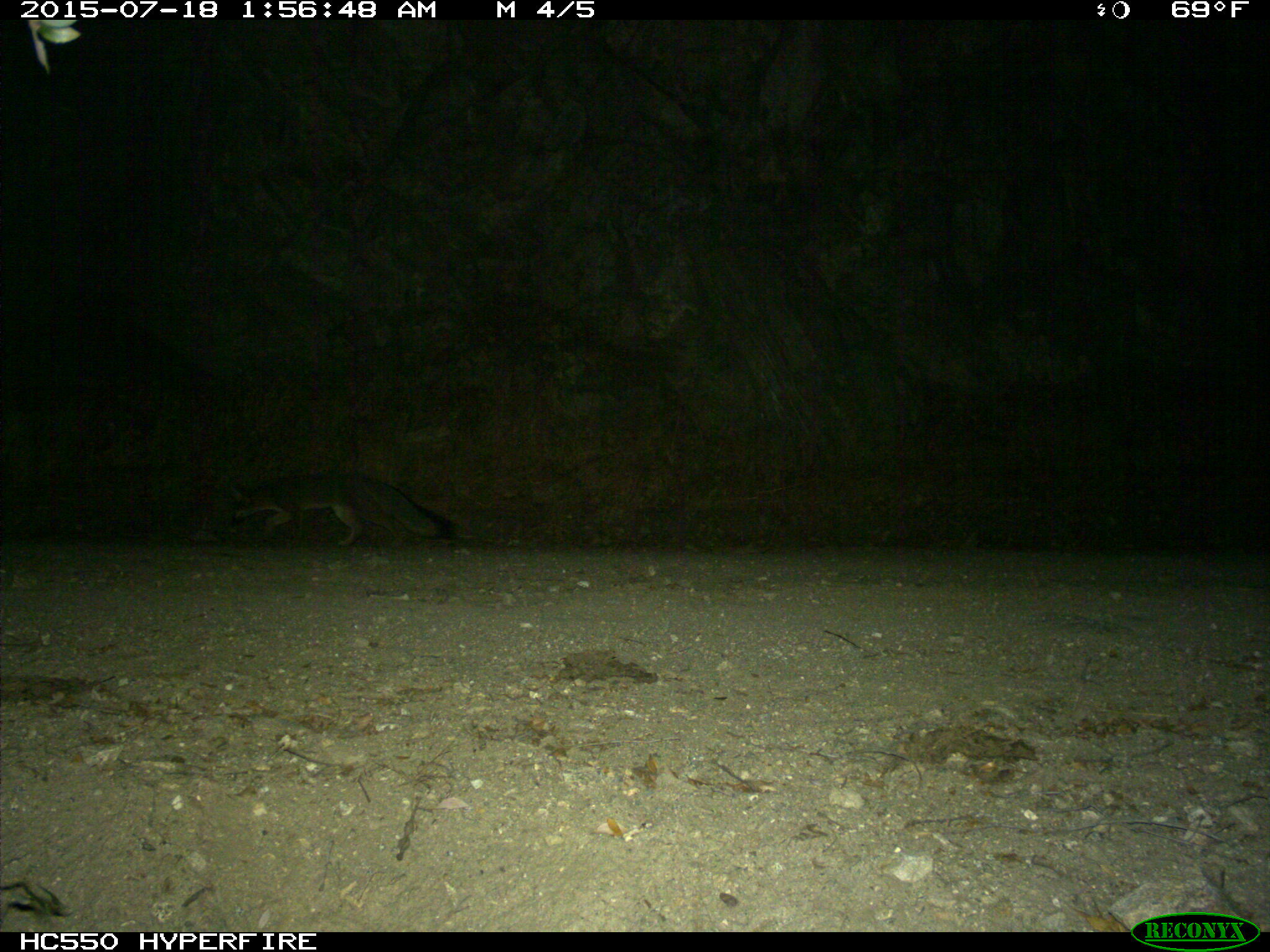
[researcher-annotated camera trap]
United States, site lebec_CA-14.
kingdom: Animalia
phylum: Chordata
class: Mammalia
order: Carnivora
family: Canidae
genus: Urocyon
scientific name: Urocyon cinereoargenteus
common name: gray fox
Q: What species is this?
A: Urocyon cinereoargenteus (gray fox).